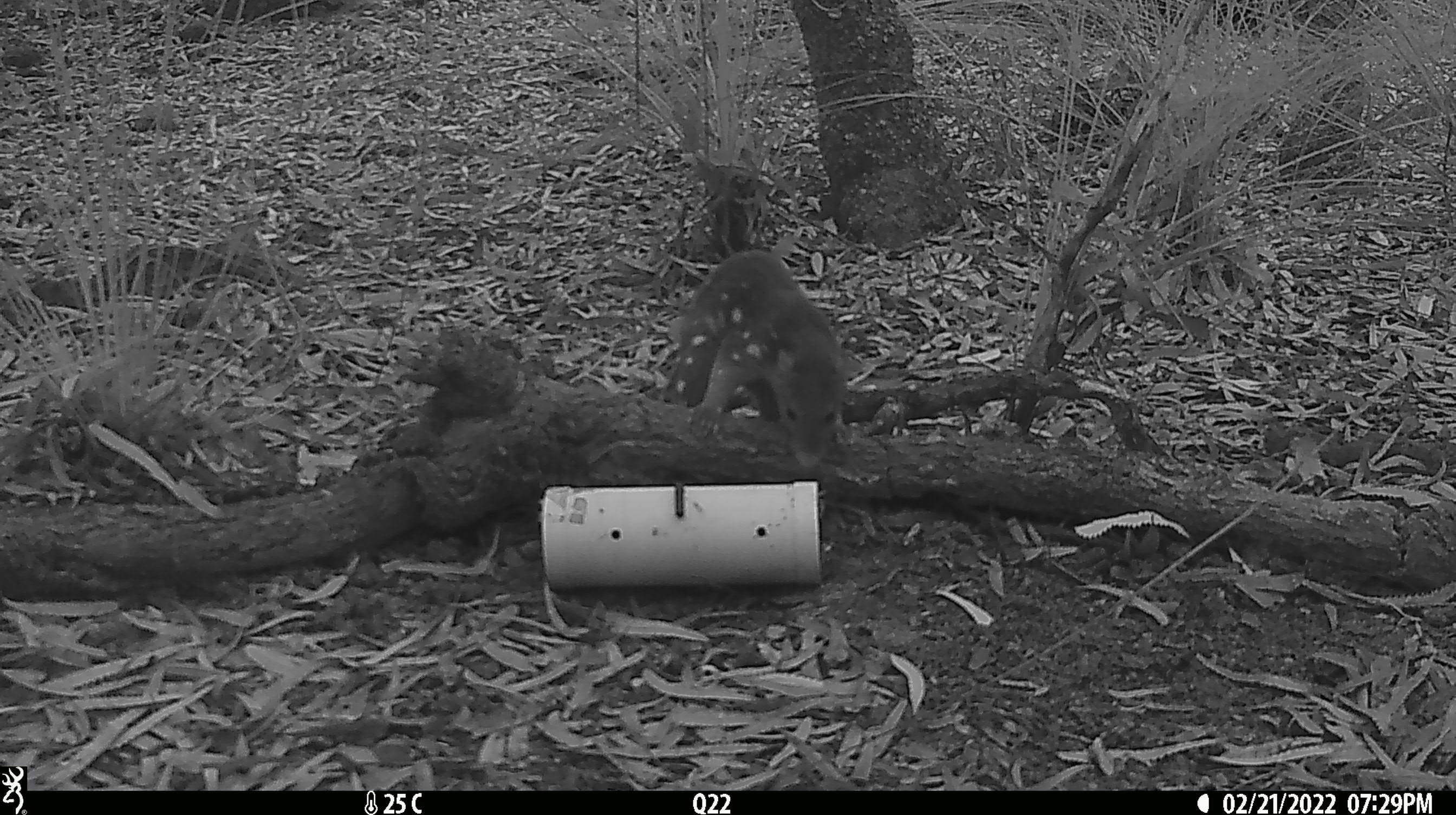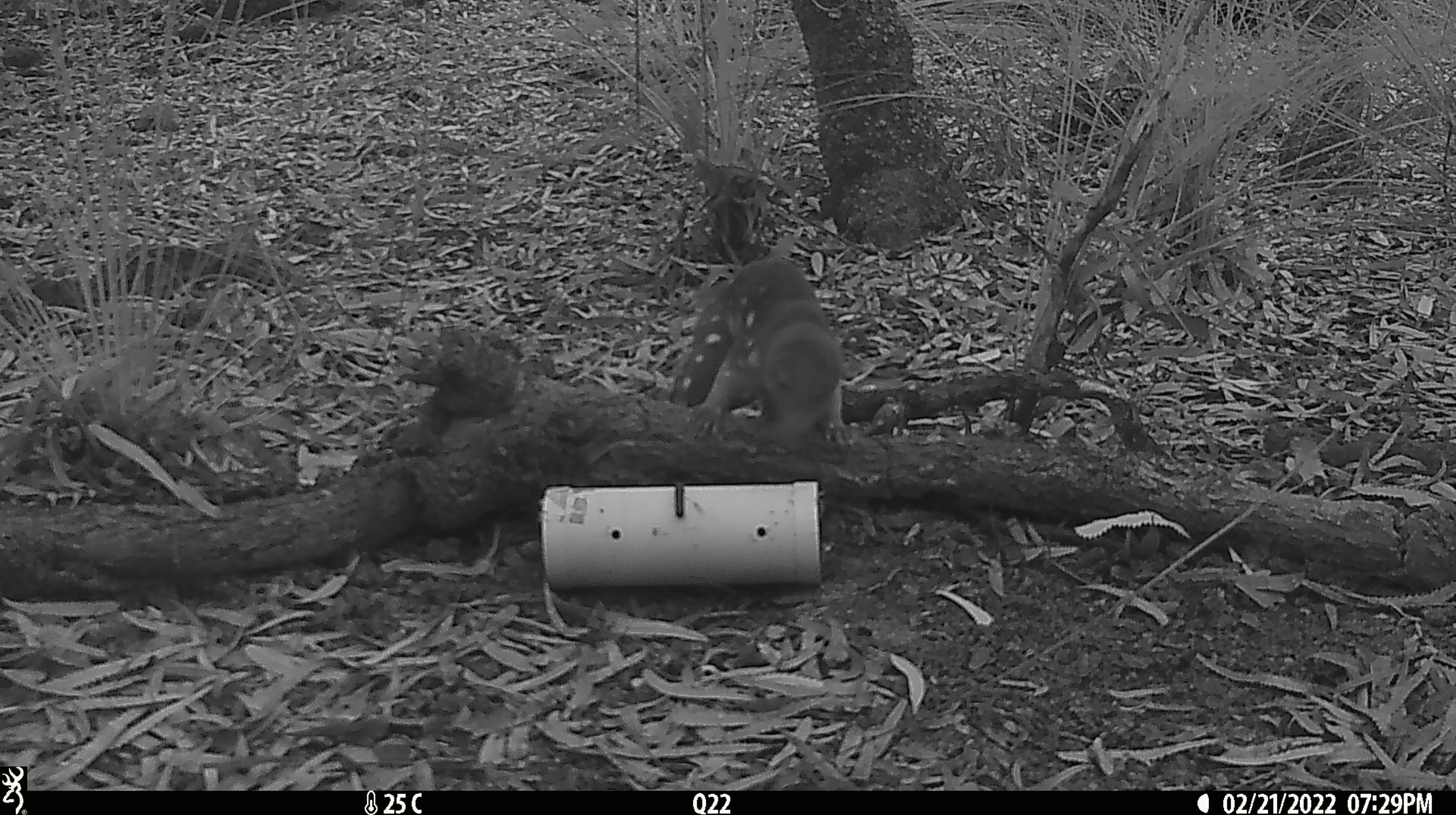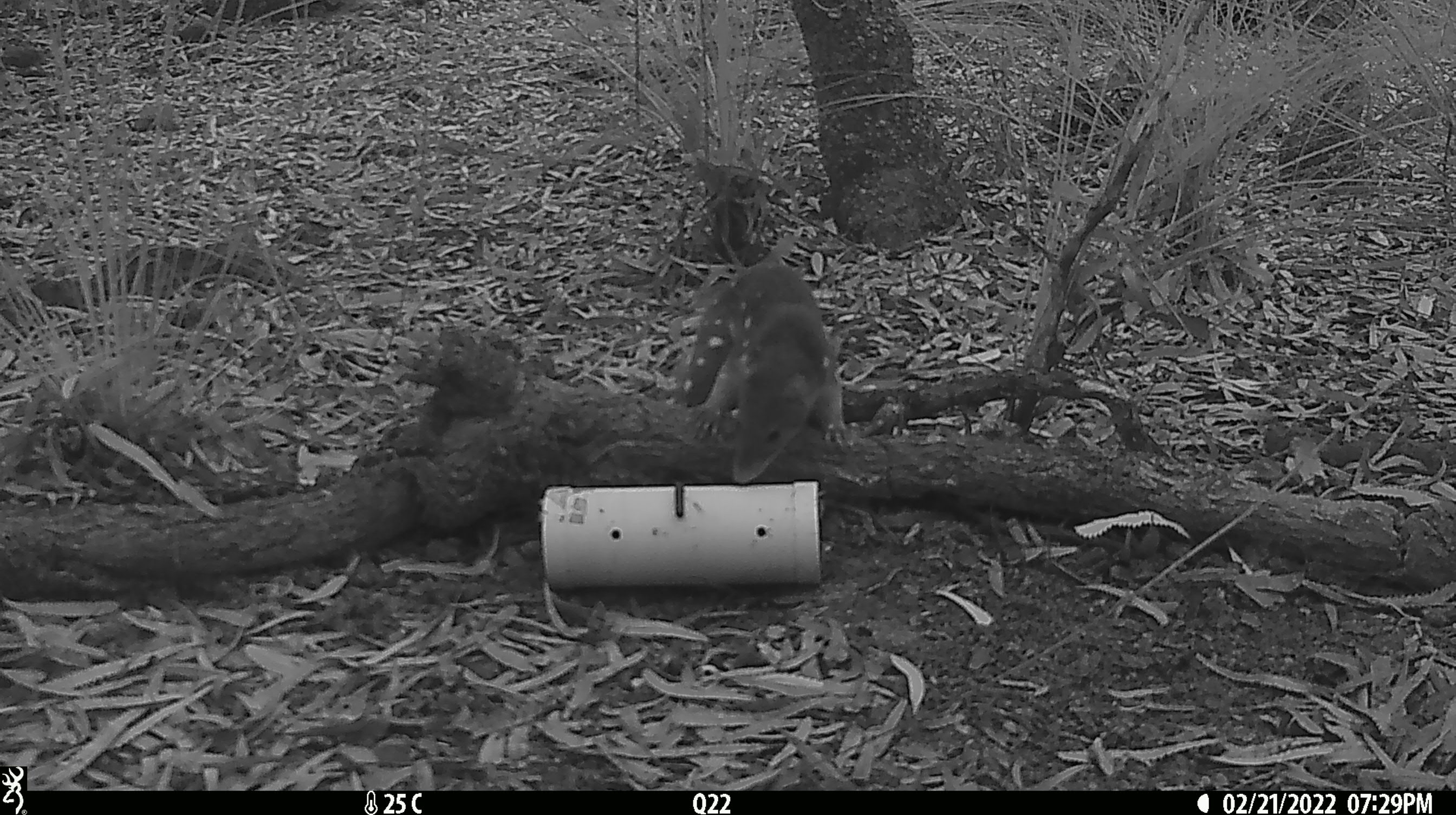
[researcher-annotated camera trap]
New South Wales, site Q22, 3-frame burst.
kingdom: Animalia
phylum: Chordata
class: Mammalia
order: Dasyuromorphia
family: Dasyuridae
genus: Dasyurus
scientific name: Dasyurus maculatus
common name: spotted-tailed quoll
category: quoll